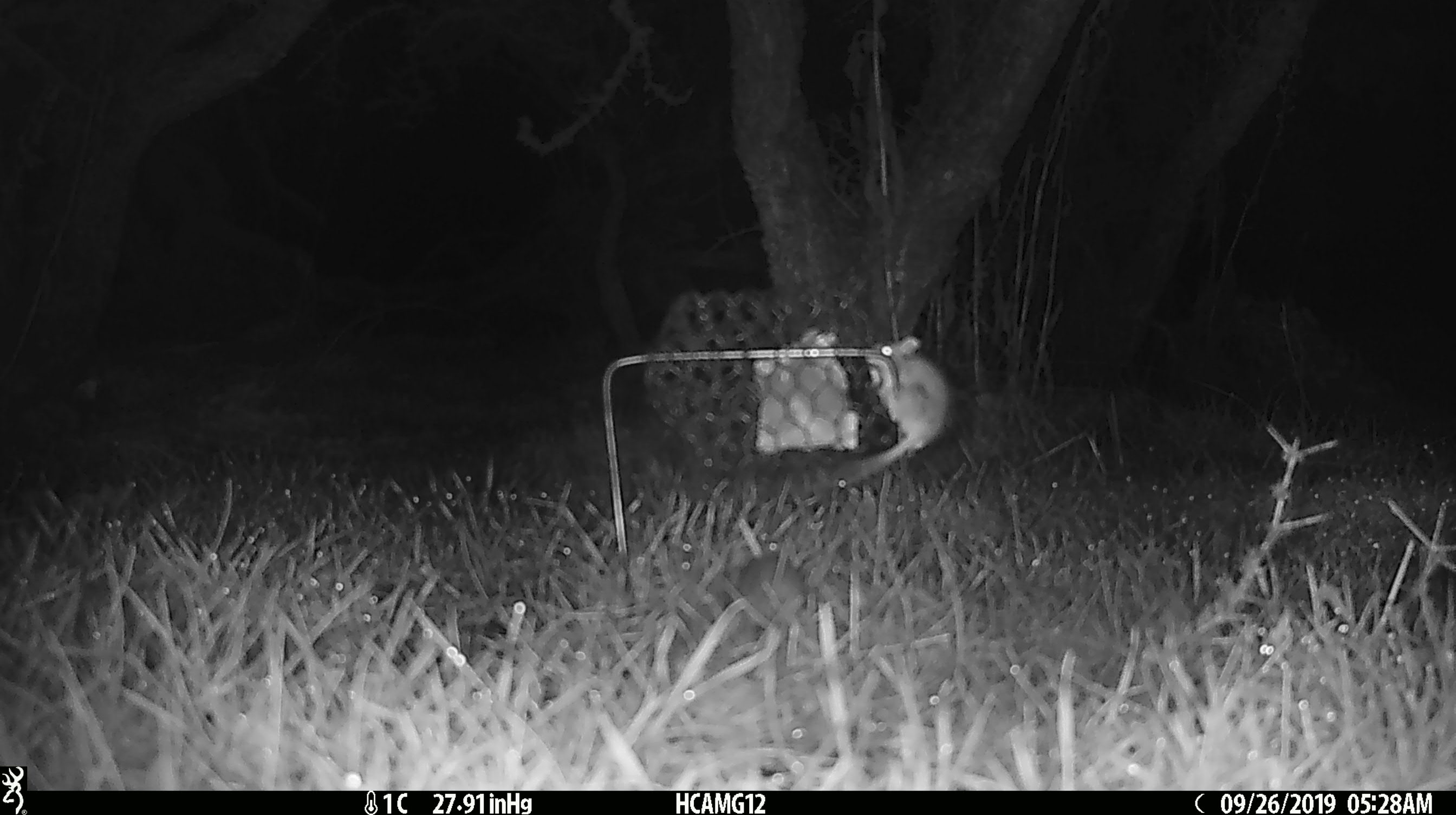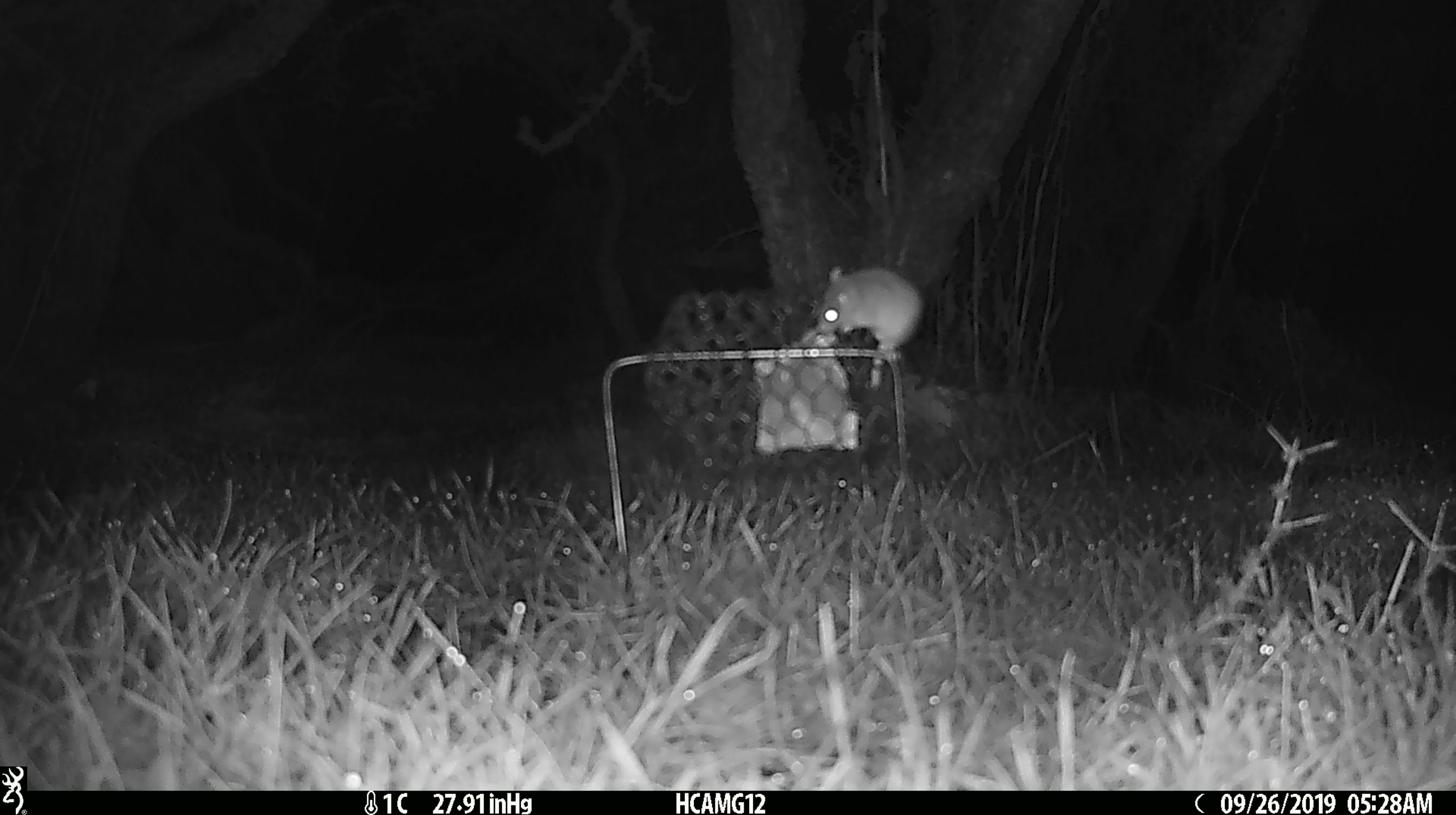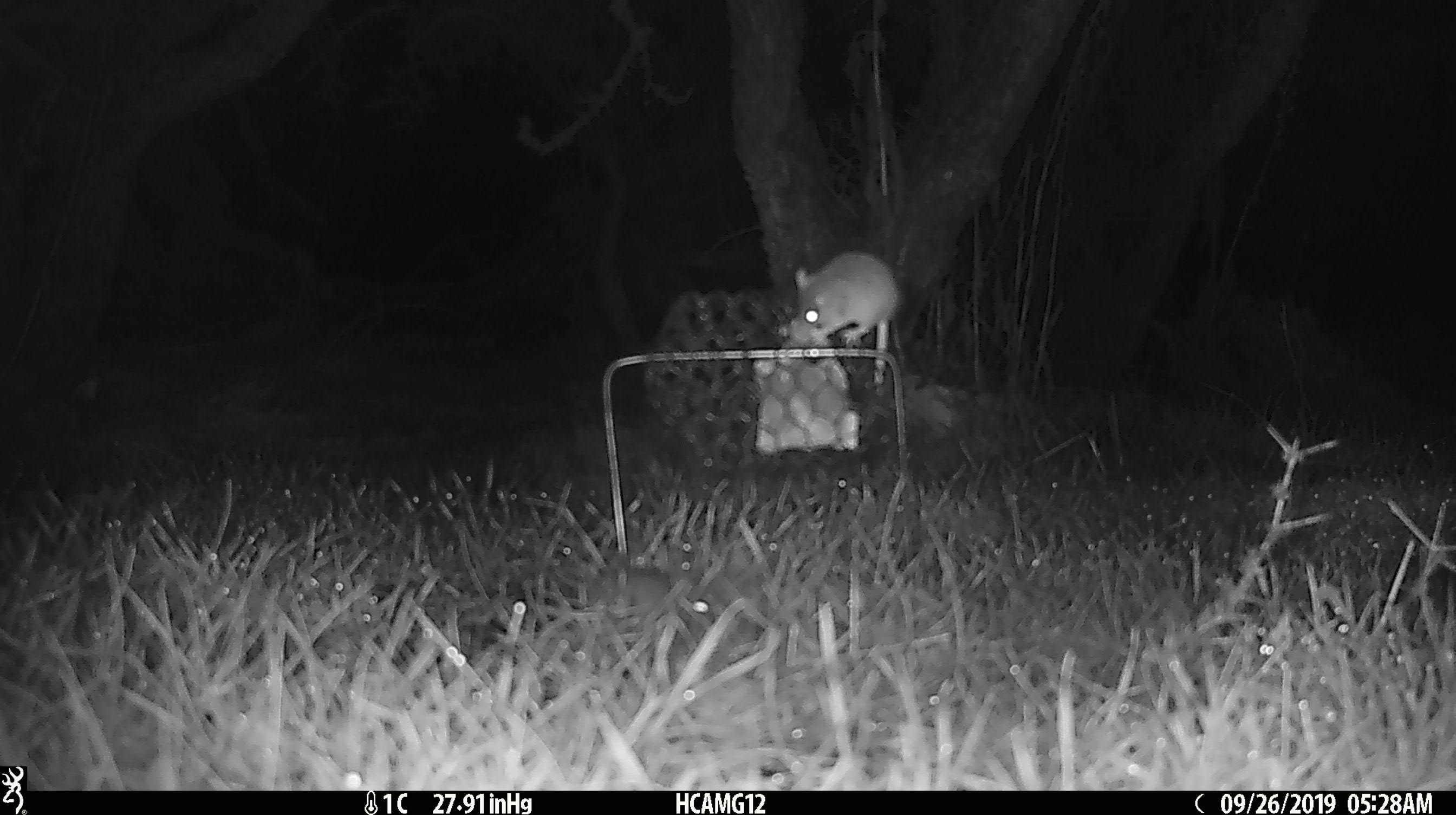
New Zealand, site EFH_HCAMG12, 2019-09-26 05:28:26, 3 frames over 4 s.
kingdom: Animalia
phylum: Chordata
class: Mammalia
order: Rodentia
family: Muridae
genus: Mus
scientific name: Mus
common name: mouse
Mouse (Mus).